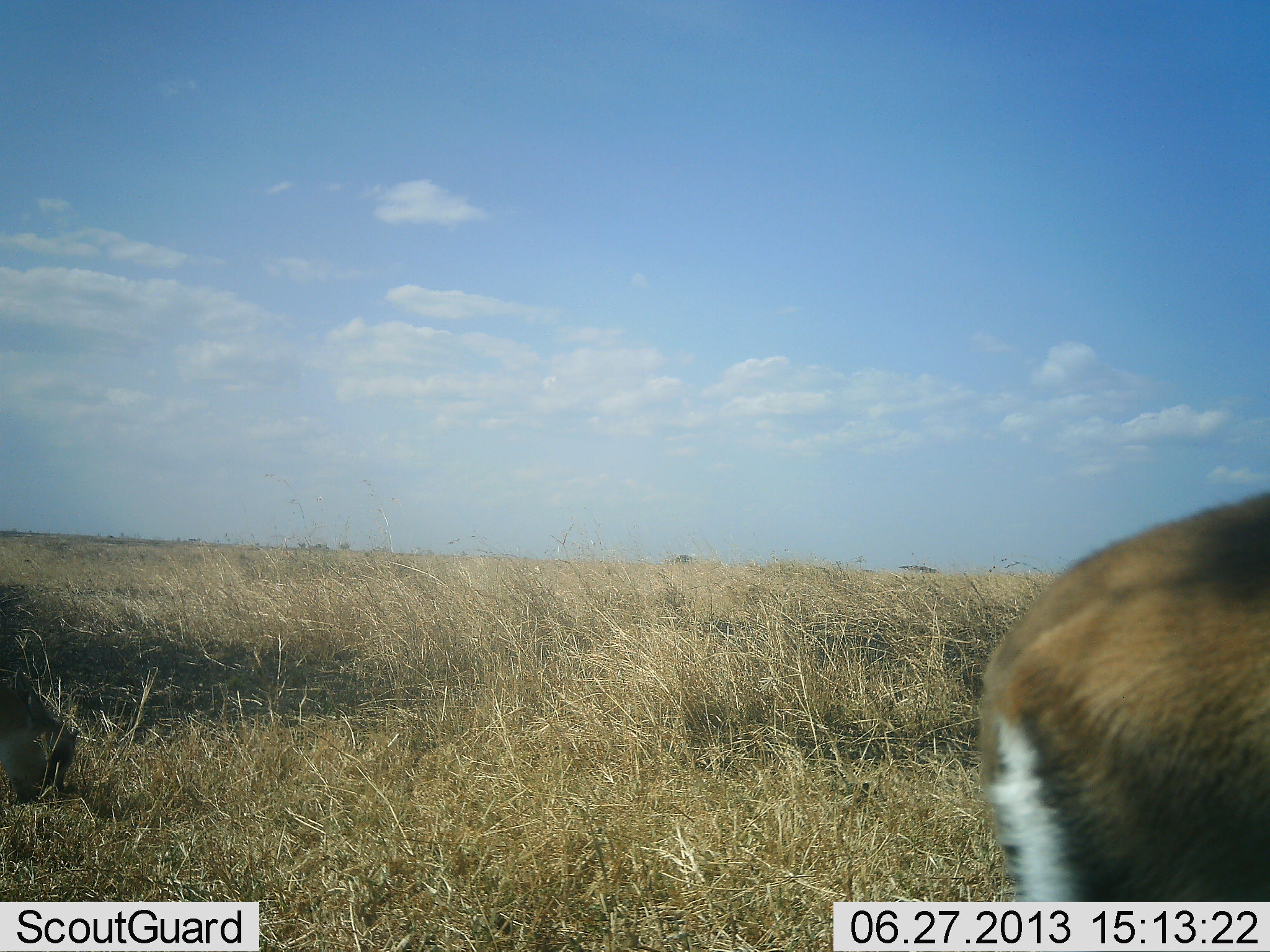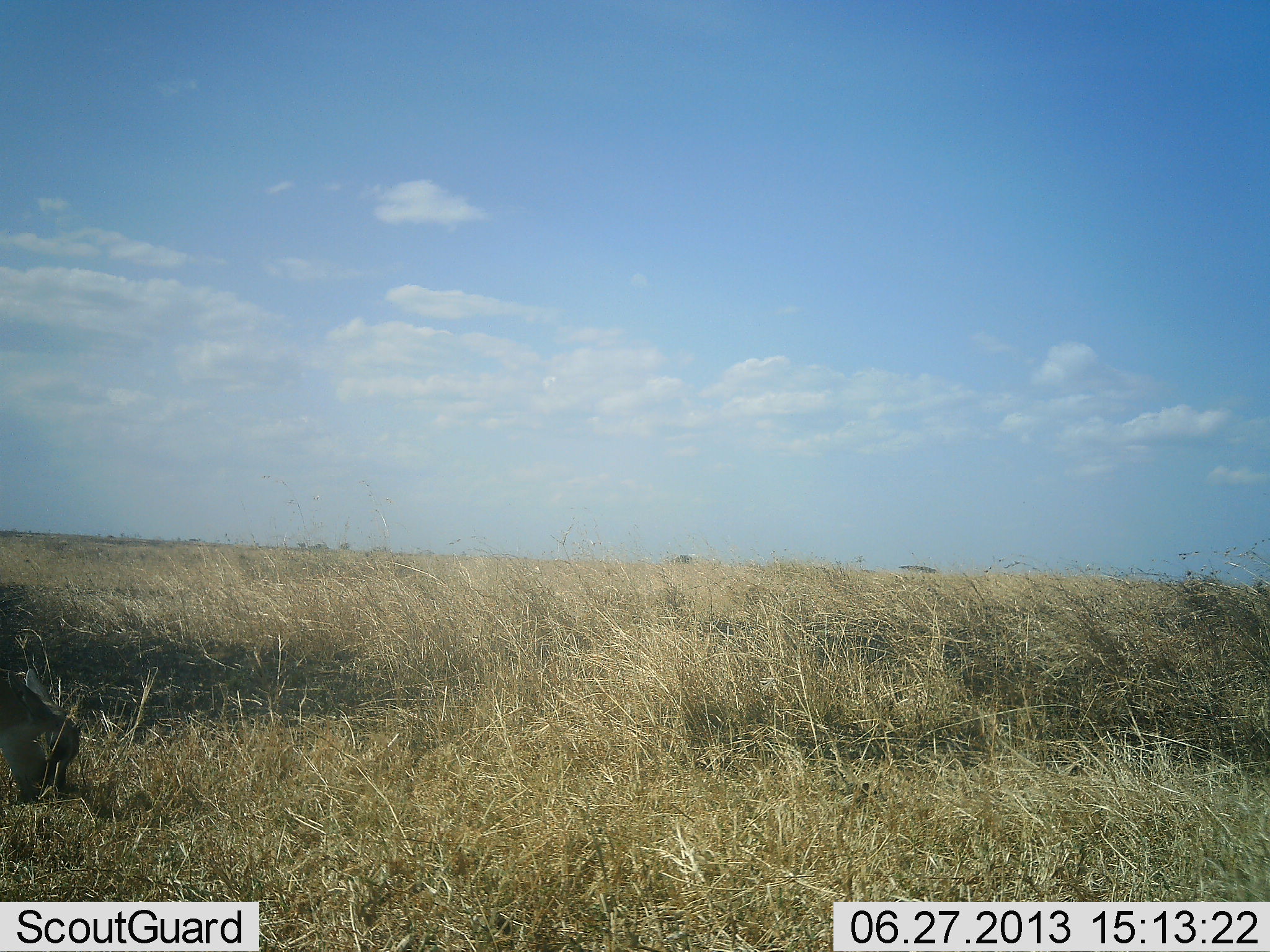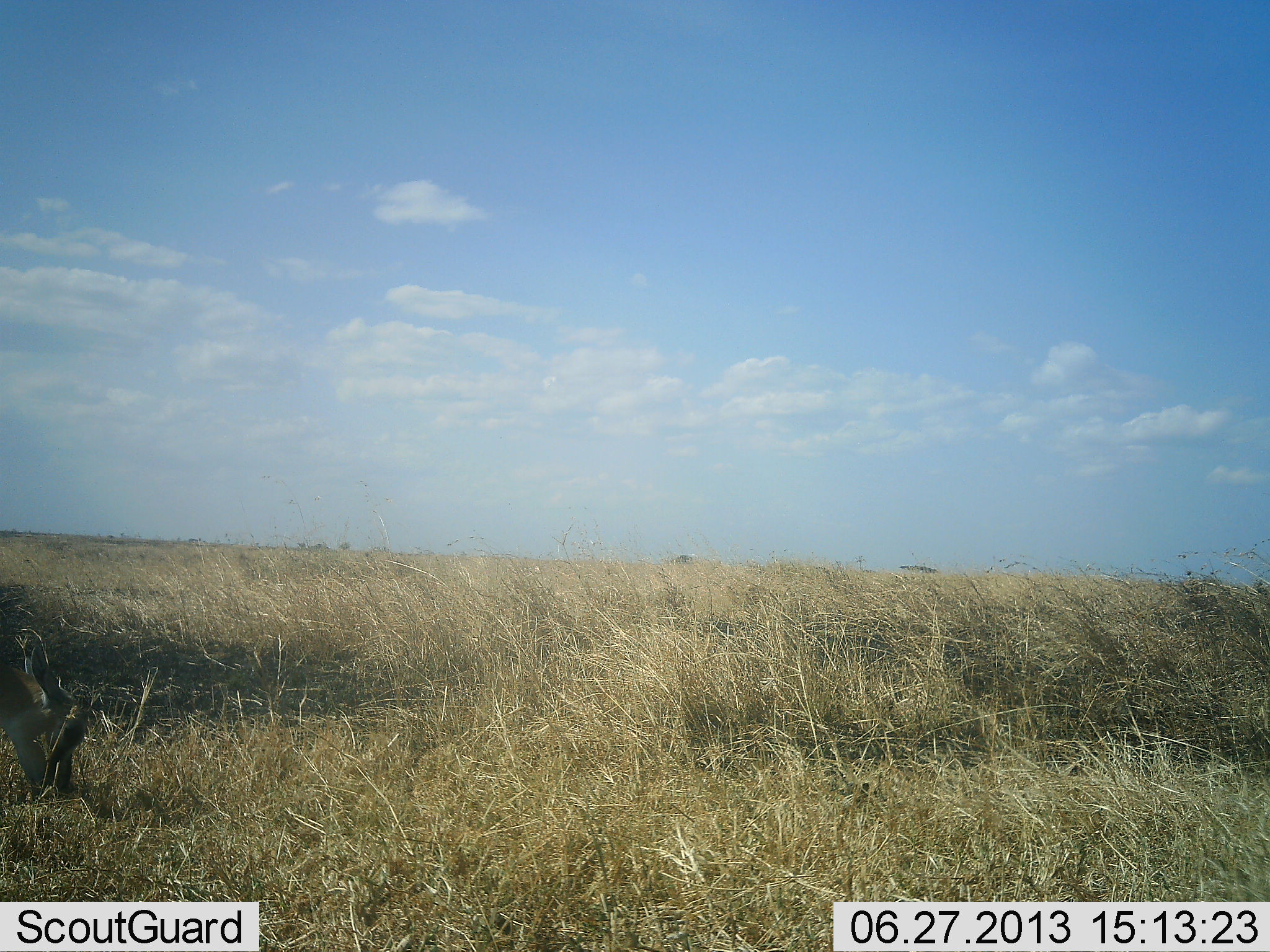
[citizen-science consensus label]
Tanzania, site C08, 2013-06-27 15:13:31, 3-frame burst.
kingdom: Animalia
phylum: Chordata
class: Mammalia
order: Artiodactyla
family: Bovidae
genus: Eudorcas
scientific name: Eudorcas thomsonii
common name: thomson's gazelle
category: gazellethomsons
Gazellethomsons (thomson's gazelle) (Eudorcas thomsonii), count 2. Behavior (volunteer vote fractions): standing 35%, resting 6%, moving 47%, interacting 0%. Young present (vote fraction): 0%. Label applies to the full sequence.